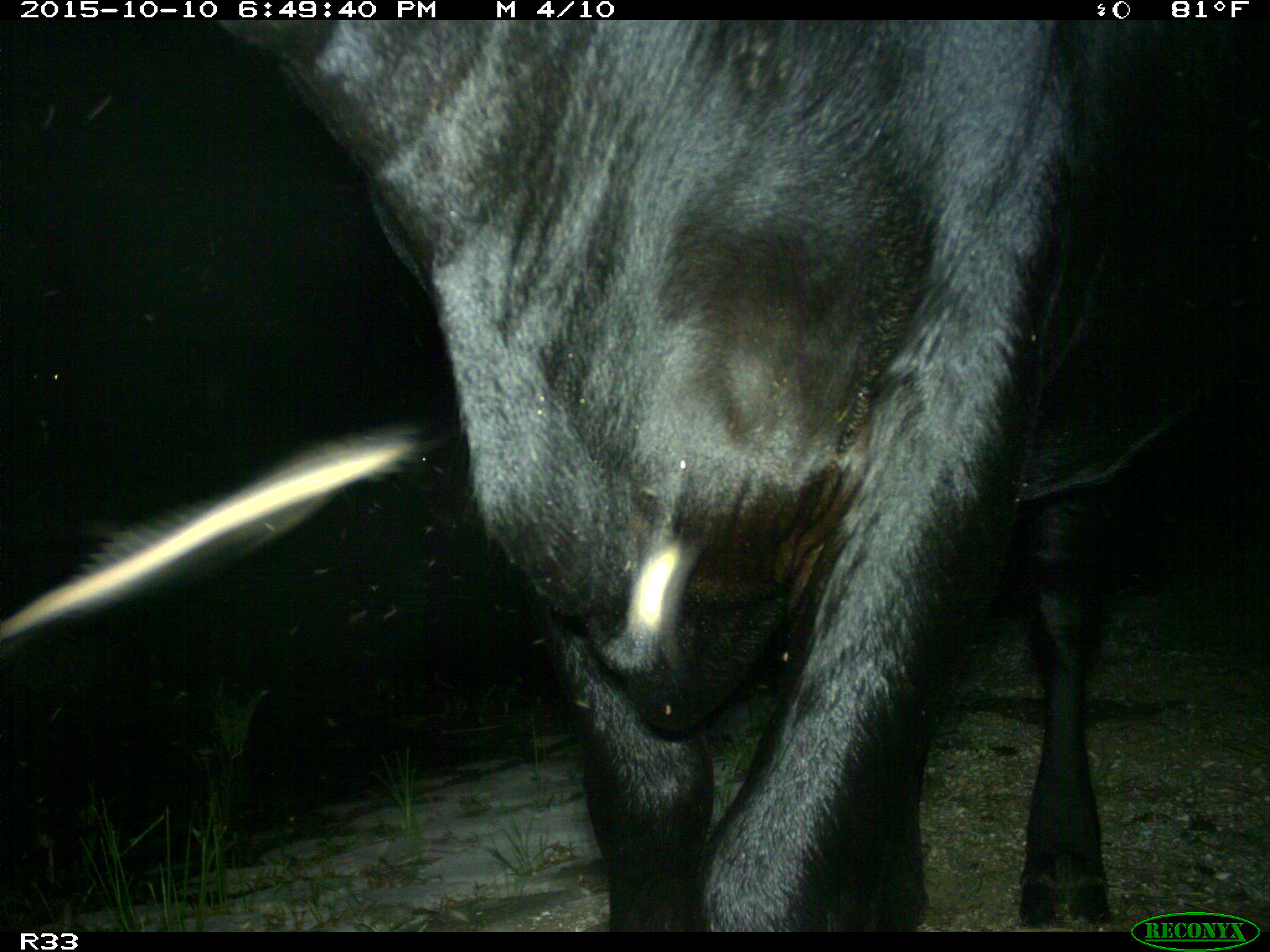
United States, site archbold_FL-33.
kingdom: Animalia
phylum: Chordata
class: Mammalia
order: Artiodactyla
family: Bovidae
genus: Bos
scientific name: Bos taurus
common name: domestic cow